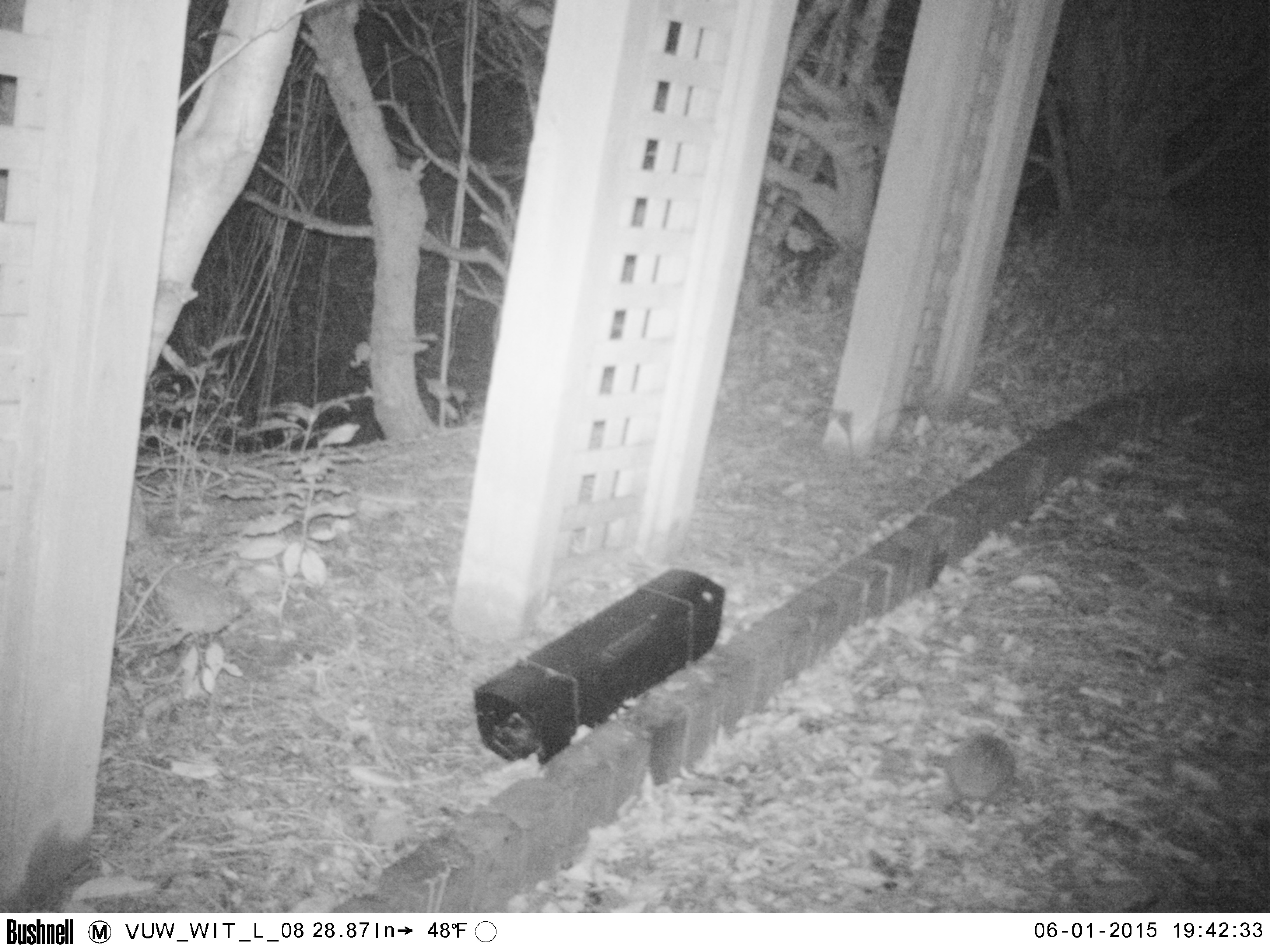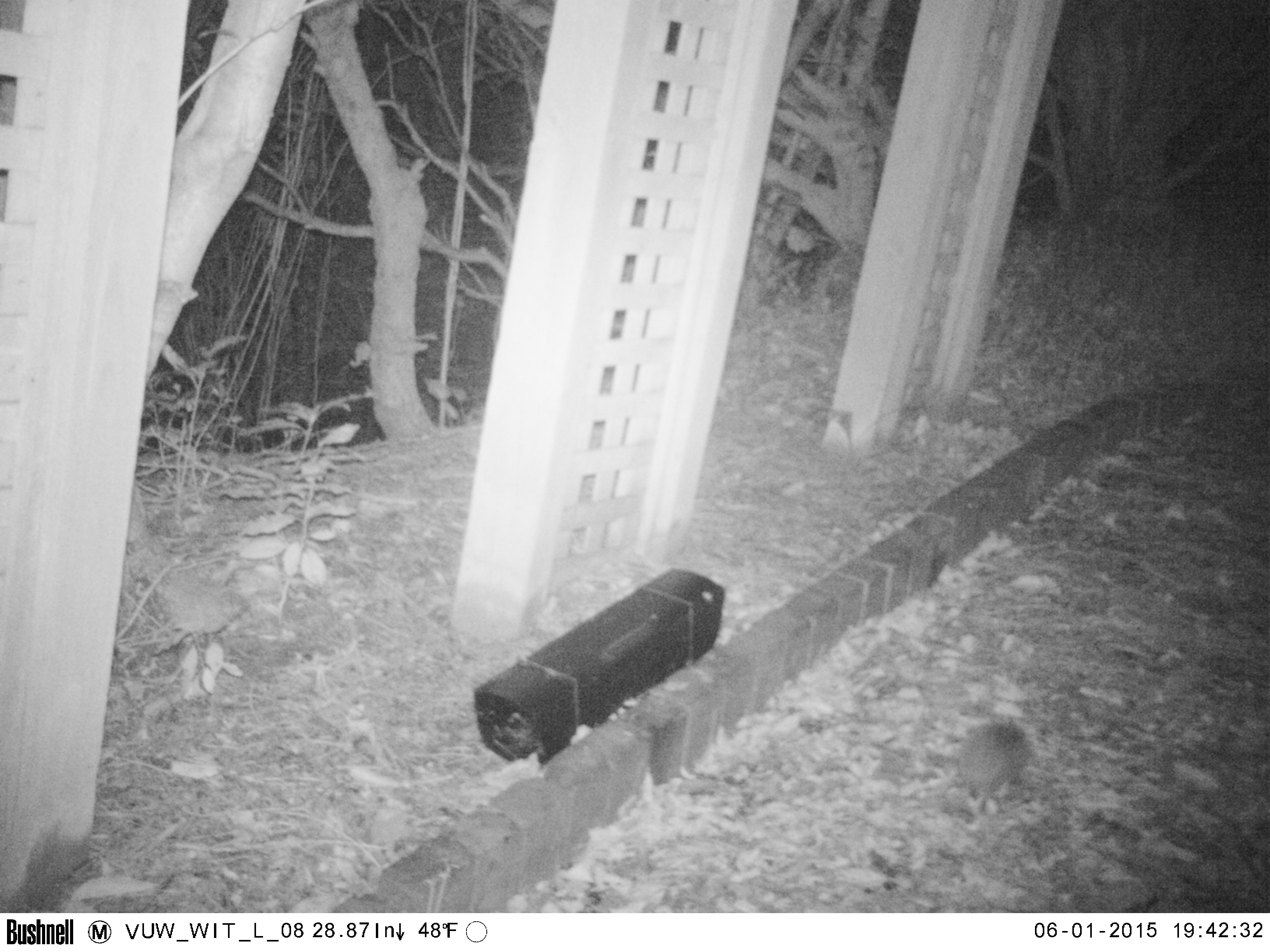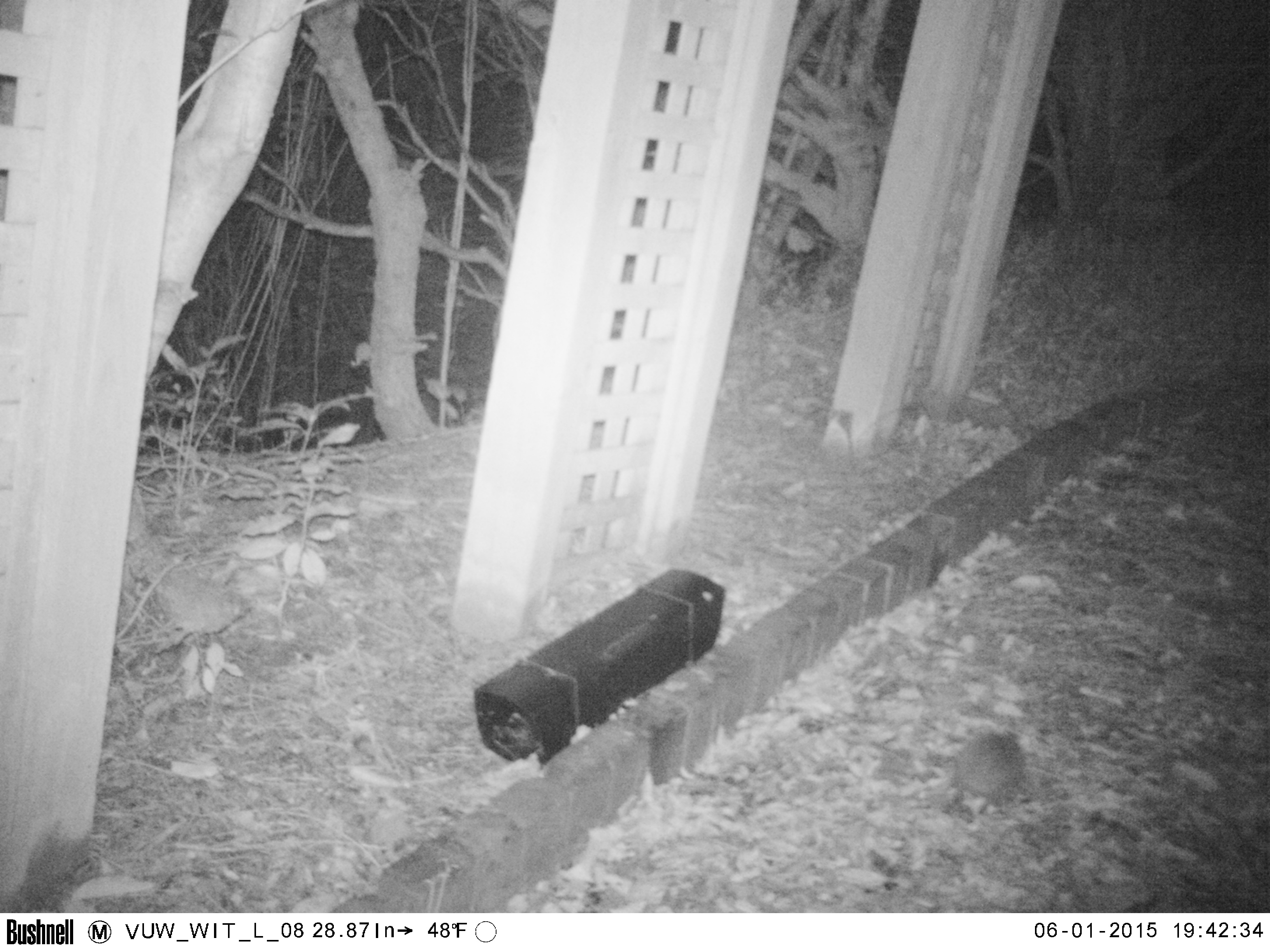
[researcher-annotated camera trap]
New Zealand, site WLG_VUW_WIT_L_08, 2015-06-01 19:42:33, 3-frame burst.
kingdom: Animalia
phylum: Chordata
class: Mammalia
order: Eulipotyphla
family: Erinaceidae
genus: Erinaceus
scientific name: Erinaceus europaeus europaeus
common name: european hedgehog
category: hedgehog